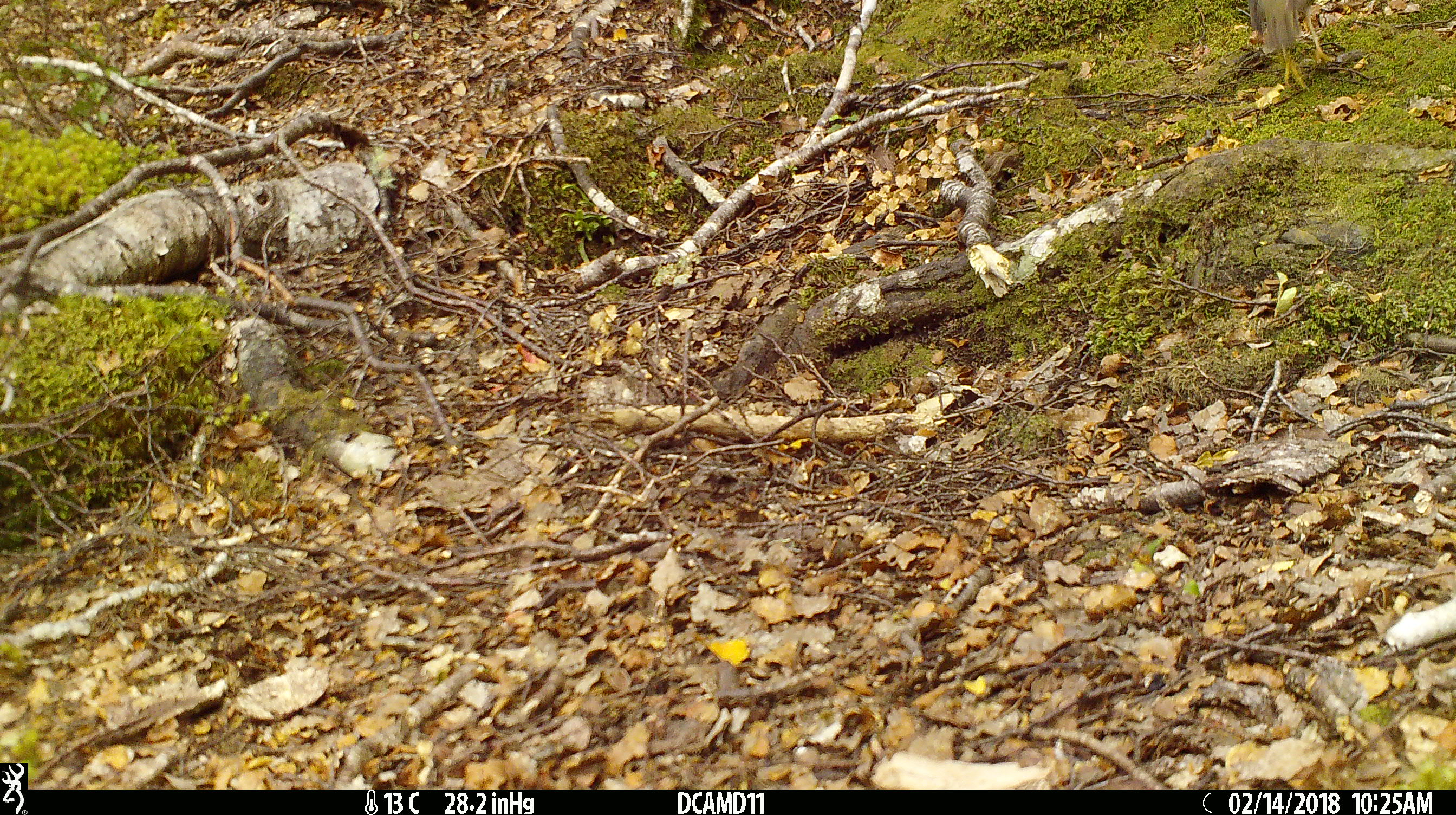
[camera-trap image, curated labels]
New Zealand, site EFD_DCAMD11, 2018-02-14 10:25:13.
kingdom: Animalia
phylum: Chordata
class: Aves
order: Passeriformes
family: Turdidae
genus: Turdus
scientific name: Turdus philomelos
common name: song thrush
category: thrush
Thrush (song thrush) (Turdus philomelos).